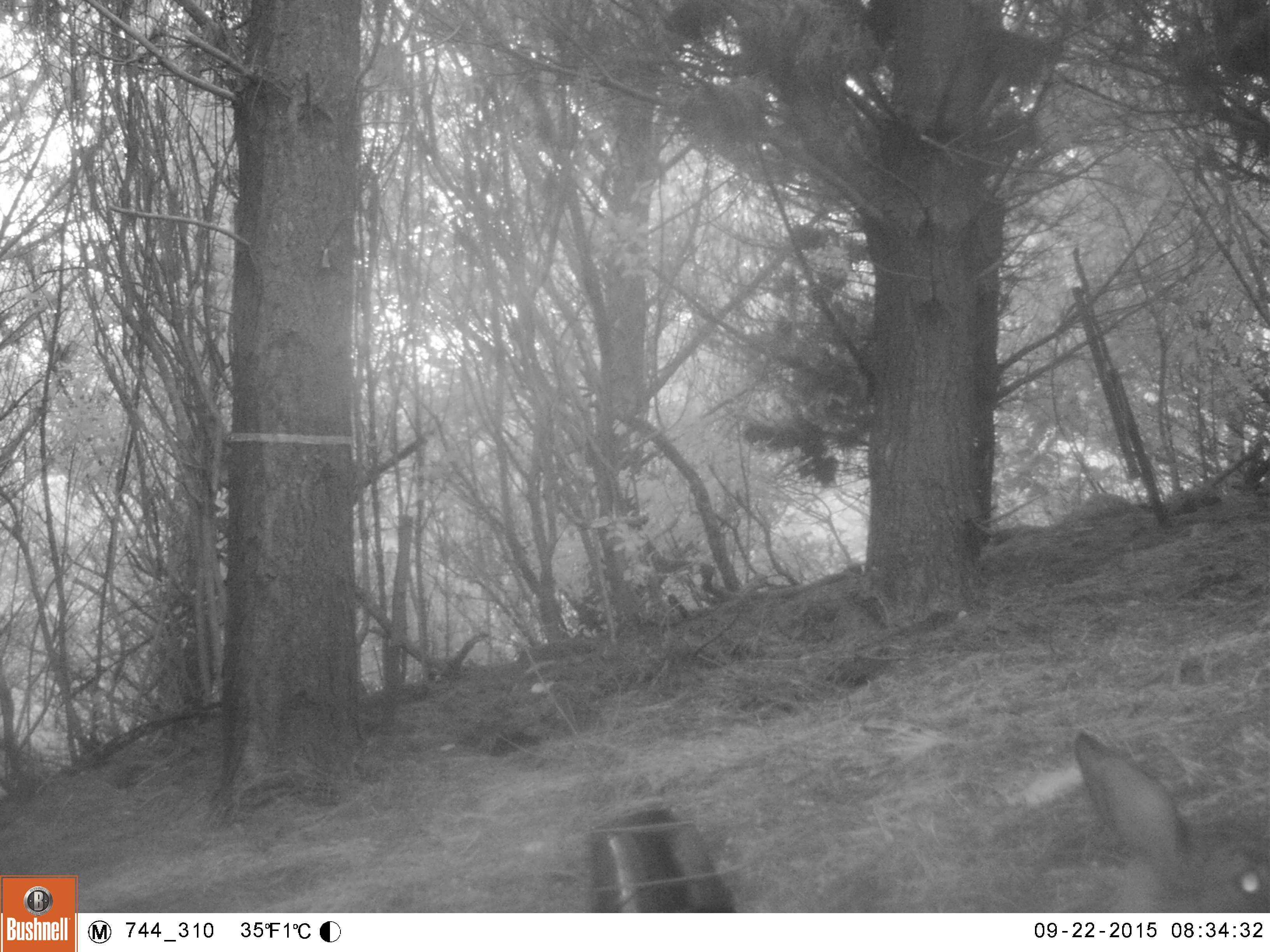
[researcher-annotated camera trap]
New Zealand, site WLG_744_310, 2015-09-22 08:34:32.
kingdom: Animalia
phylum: Chordata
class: Mammalia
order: Lagomorpha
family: Leporidae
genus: Oryctolagus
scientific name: Oryctolagus cuniculus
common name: european rabbit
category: rabbit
Rabbit (european rabbit) (Oryctolagus cuniculus).